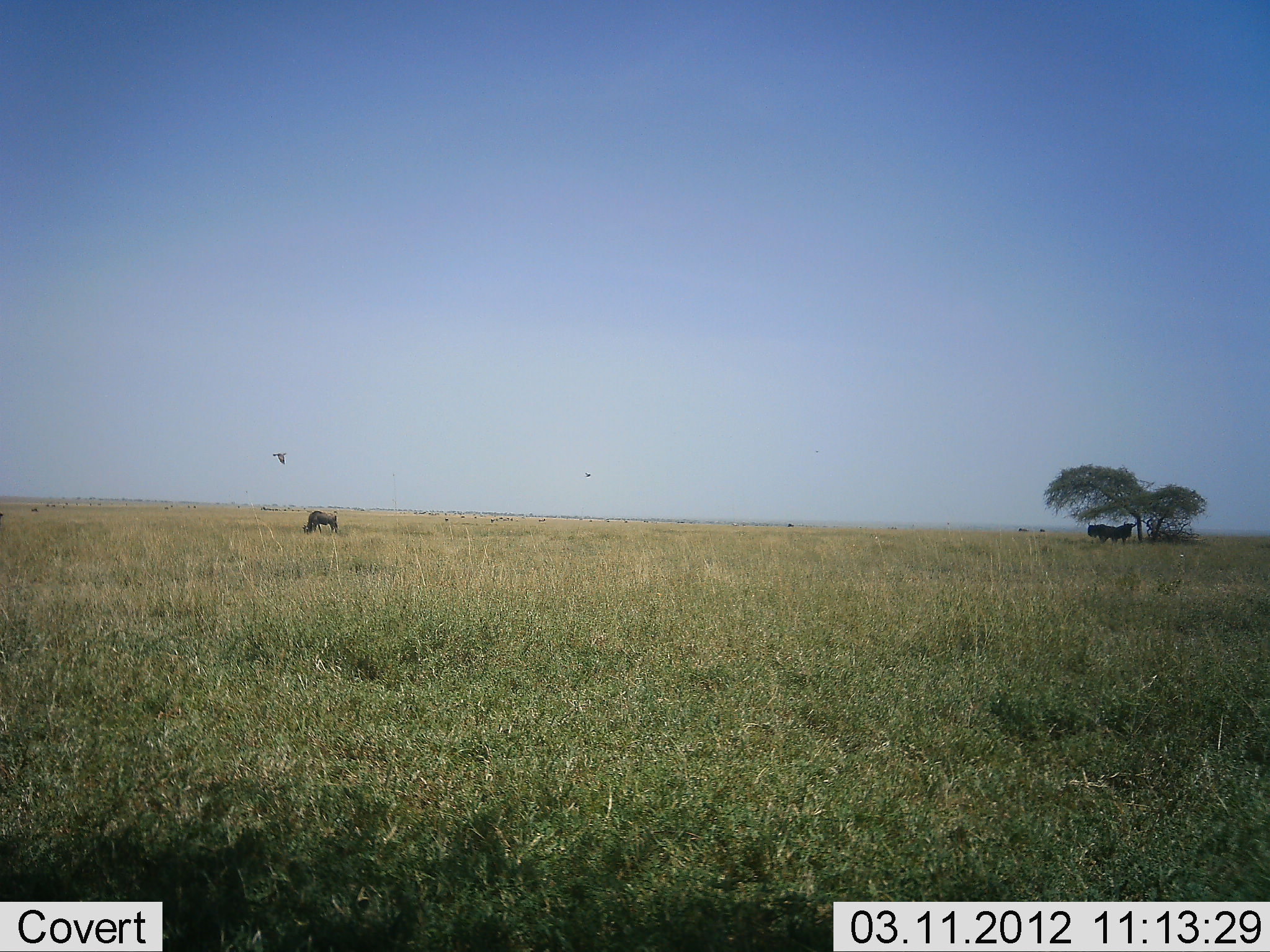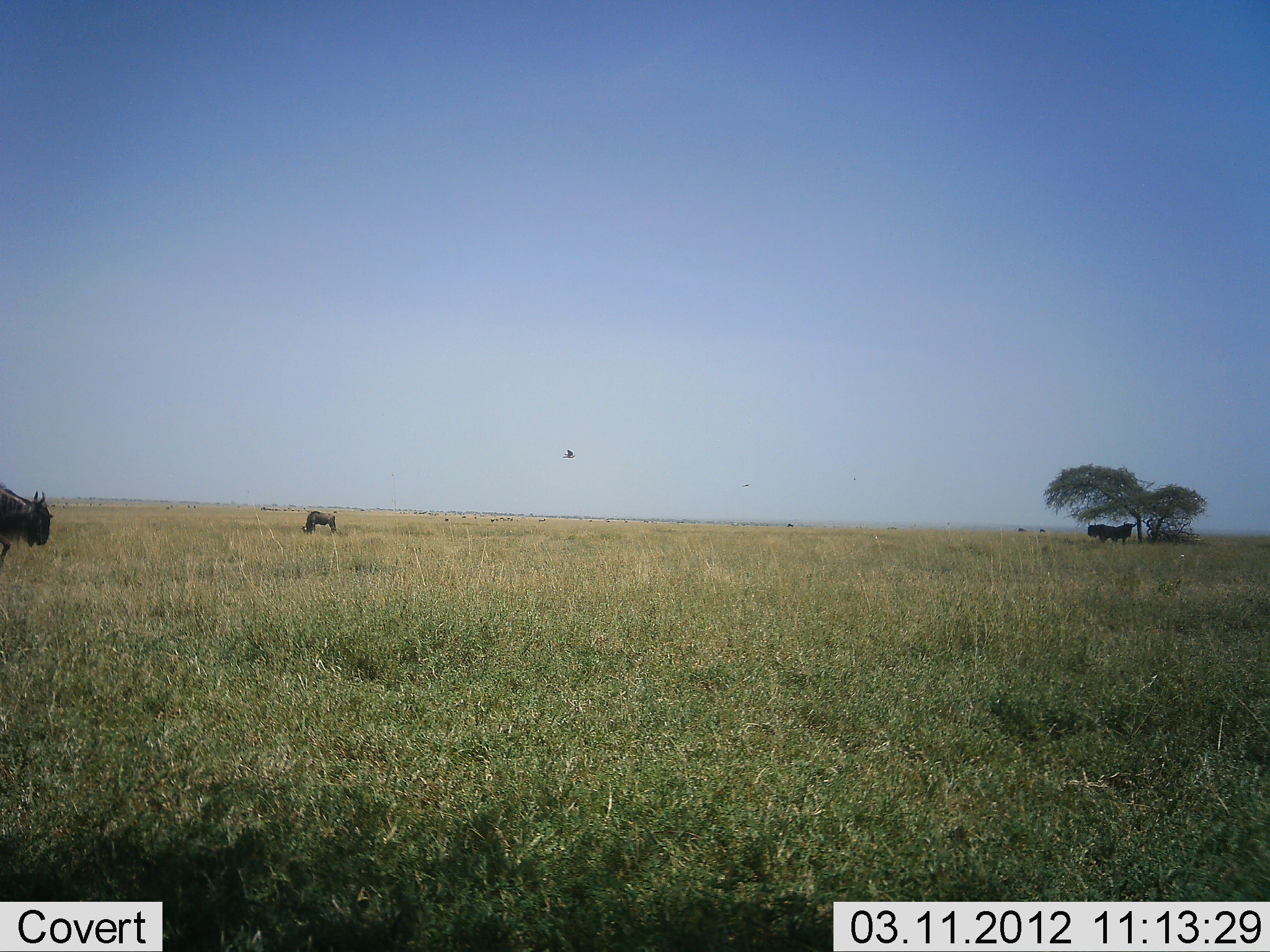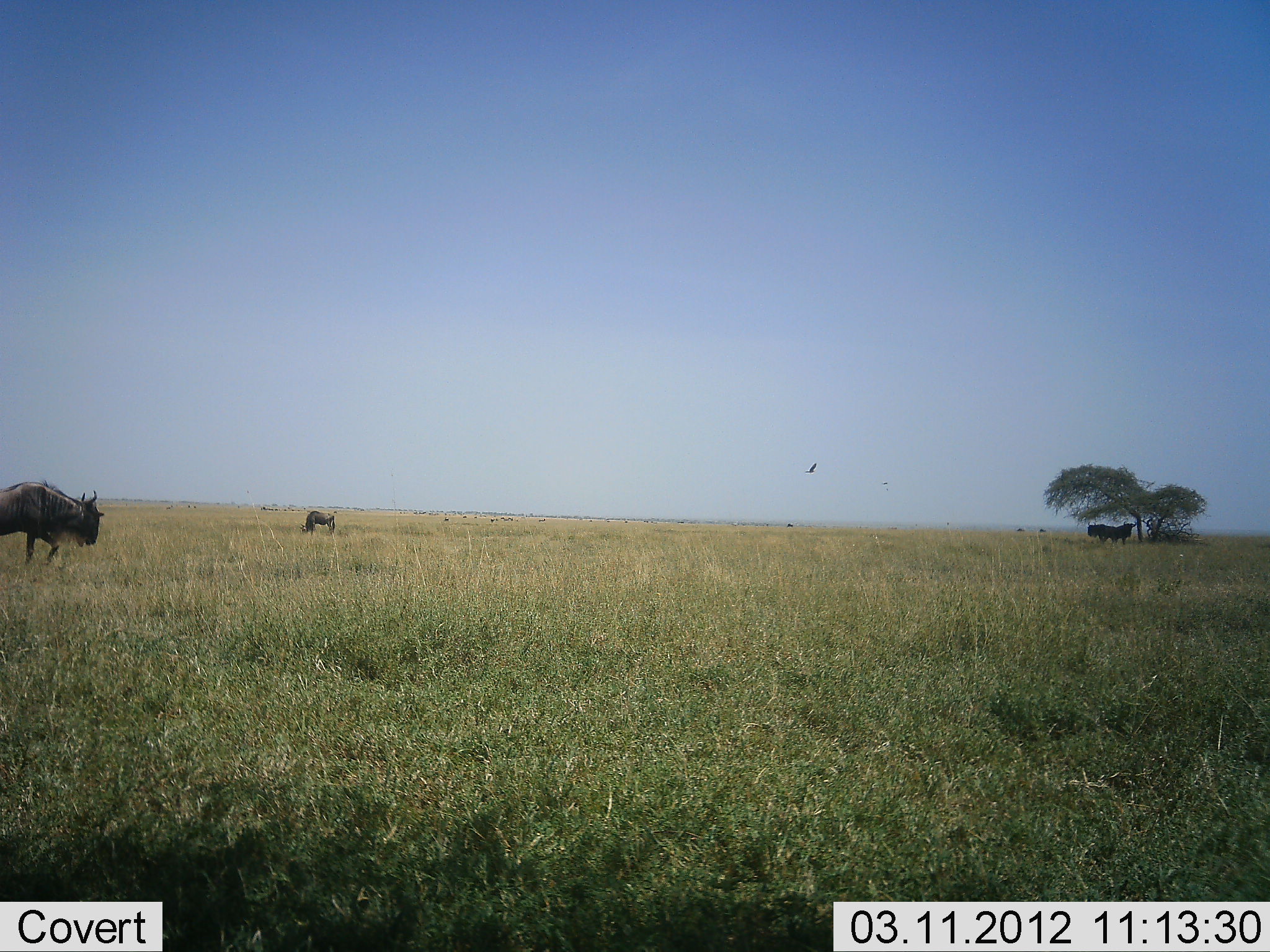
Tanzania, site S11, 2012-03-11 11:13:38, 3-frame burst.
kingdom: Animalia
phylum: Chordata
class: Mammalia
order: Artiodactyla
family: Bovidae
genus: Connochaetes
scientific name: Connochaetes taurinus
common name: blue wildebeest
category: wildebeest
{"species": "wildebeest (blue wildebeest) (Connochaetes taurinus)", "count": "4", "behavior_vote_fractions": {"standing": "73%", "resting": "15%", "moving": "67%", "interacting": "0%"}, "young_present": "3%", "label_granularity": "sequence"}